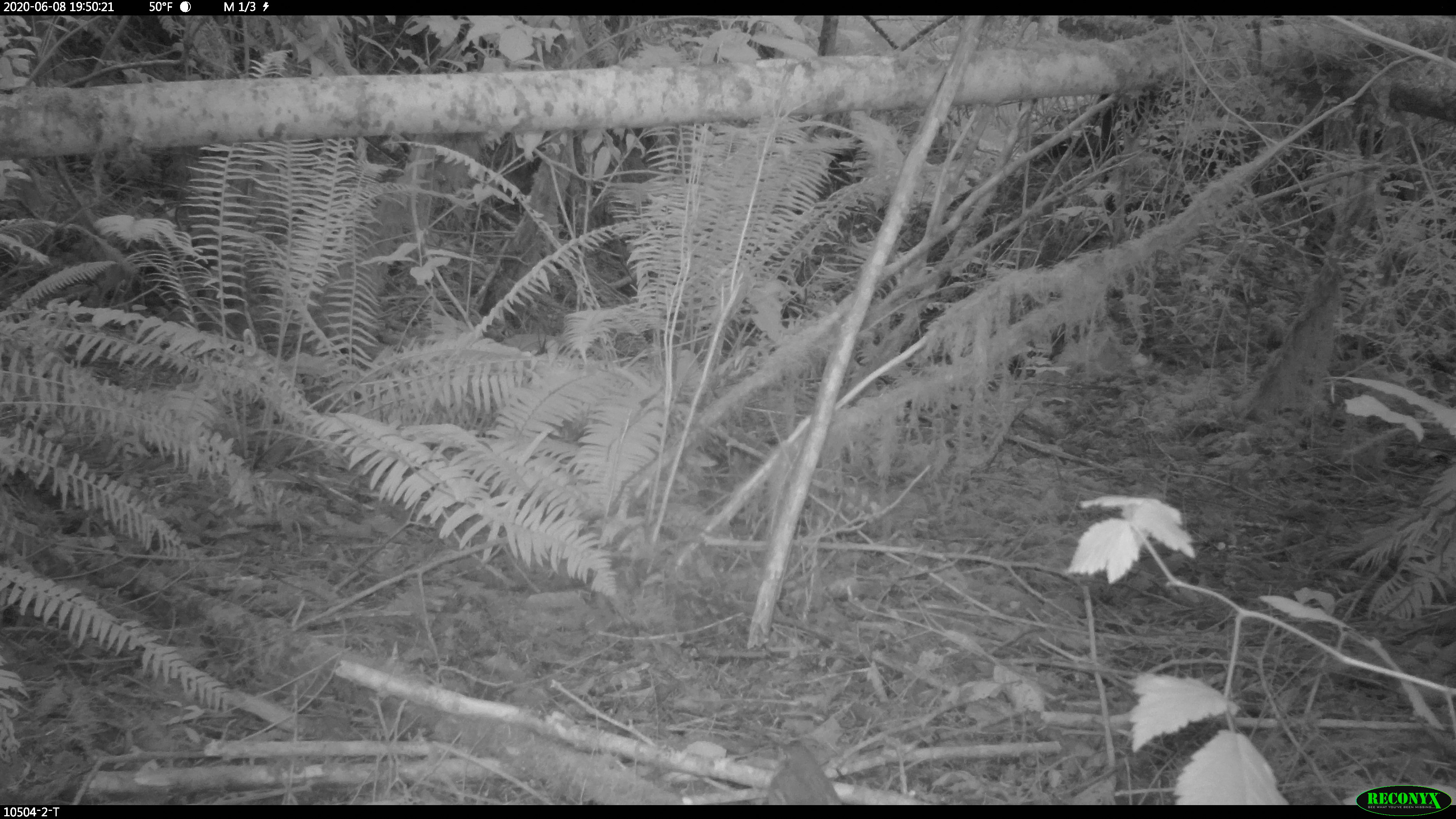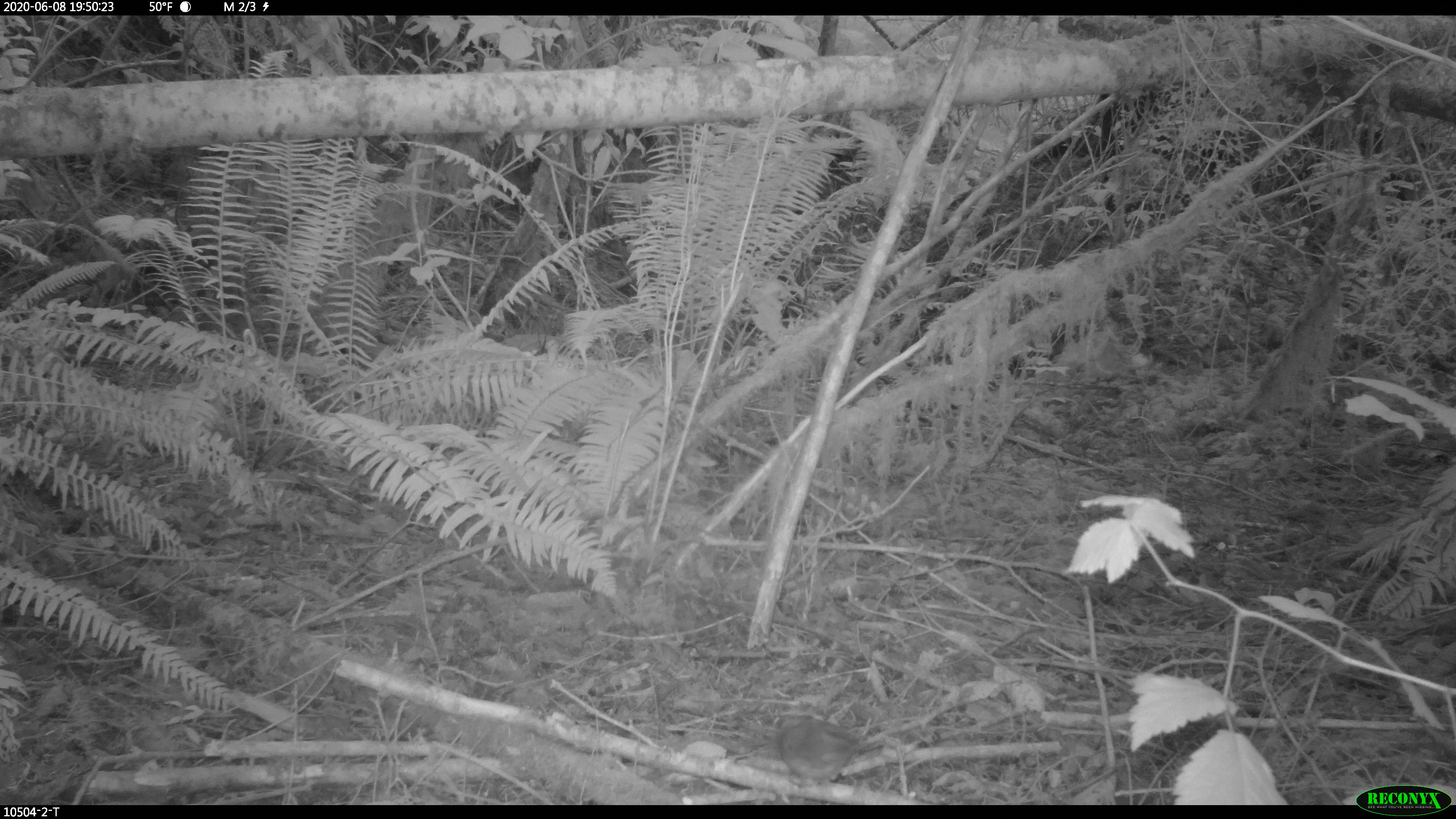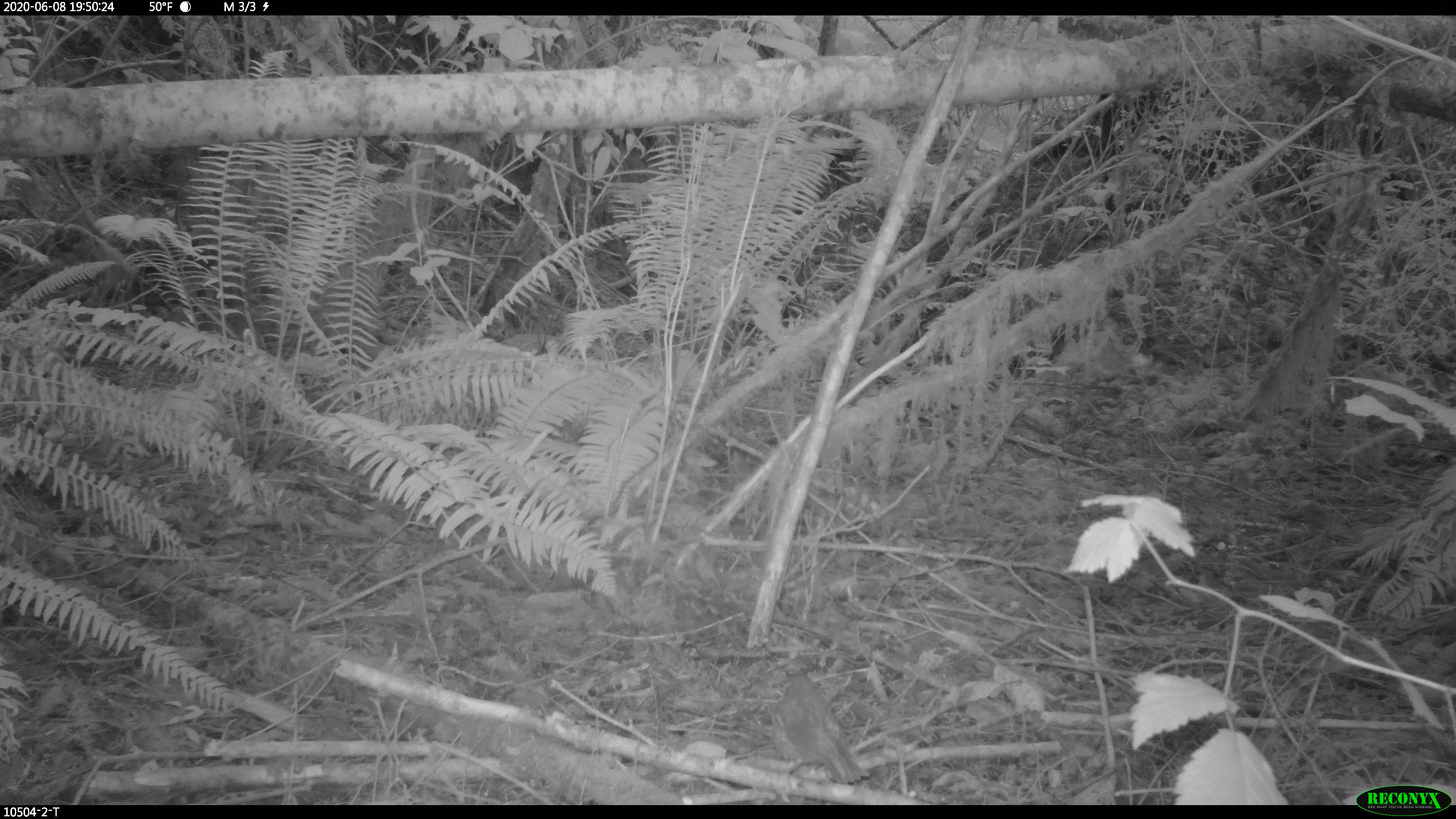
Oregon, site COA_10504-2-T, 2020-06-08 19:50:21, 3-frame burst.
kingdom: Animalia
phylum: Chordata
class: Aves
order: Passeriformes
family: Turdidae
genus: Catharus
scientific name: Catharus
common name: brown thrushes and nightingale-thrushes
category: catharus species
Catharus species (brown thrushes and nightingale-thrushes) (Catharus).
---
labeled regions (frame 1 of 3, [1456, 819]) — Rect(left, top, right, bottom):
catharus species: Rect(760, 738, 844, 803)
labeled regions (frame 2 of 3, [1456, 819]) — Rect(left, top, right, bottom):
catharus species: Rect(774, 719, 884, 783)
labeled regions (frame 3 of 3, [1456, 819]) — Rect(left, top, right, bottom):
catharus species: Rect(771, 669, 865, 789)